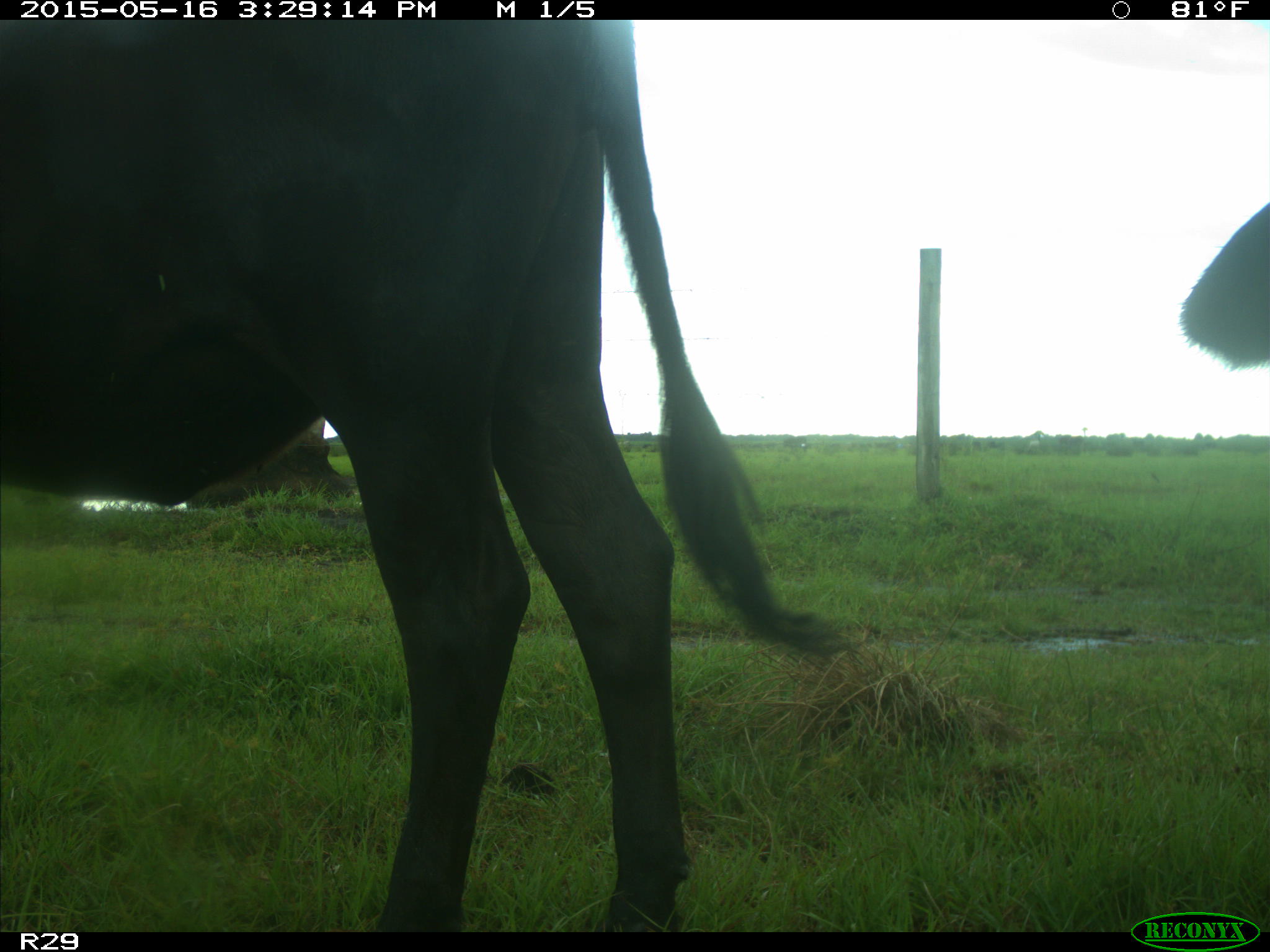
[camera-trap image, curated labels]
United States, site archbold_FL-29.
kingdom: Animalia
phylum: Chordata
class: Mammalia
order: Artiodactyla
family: Bovidae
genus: Bos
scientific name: Bos taurus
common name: domestic cow